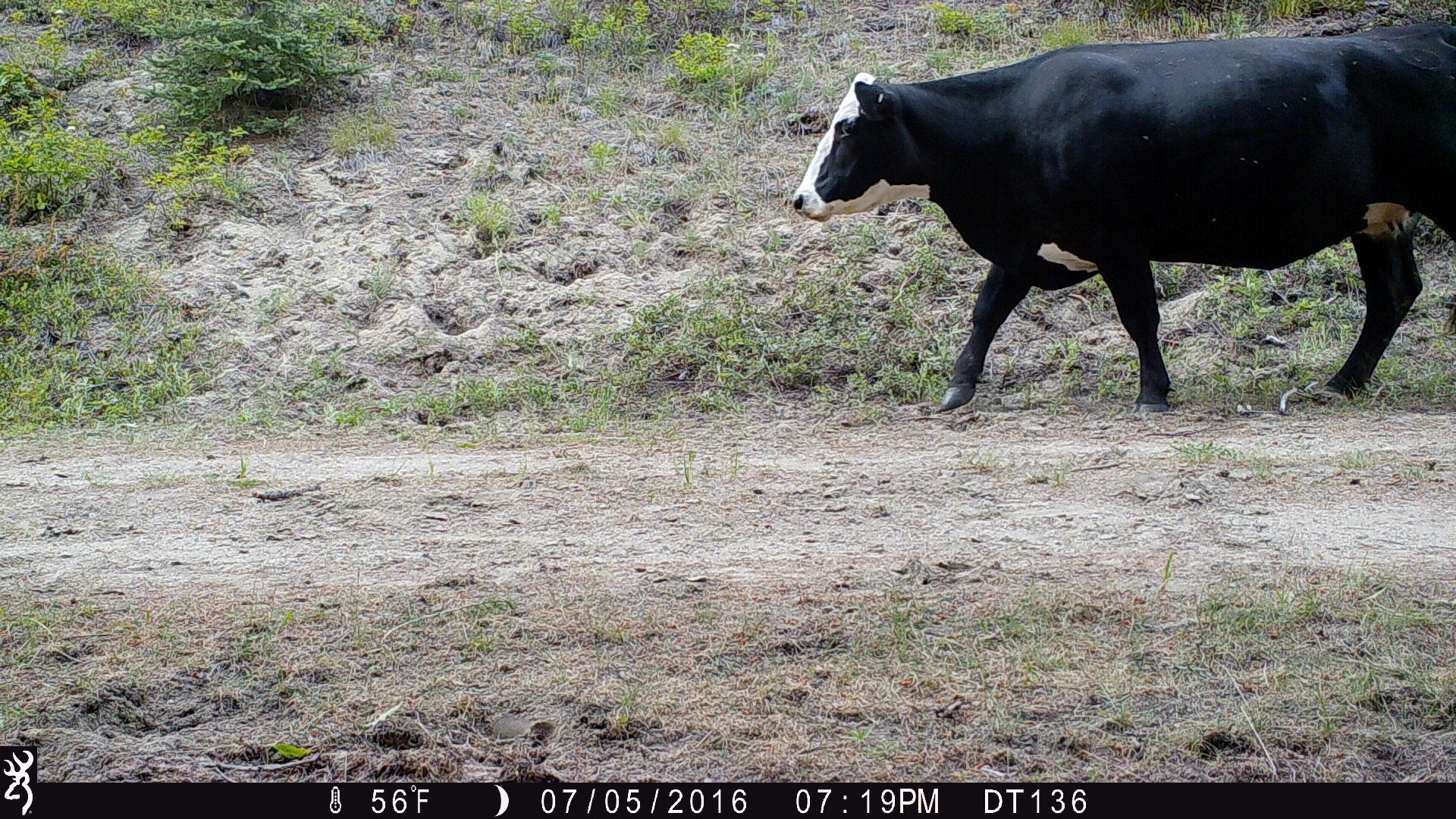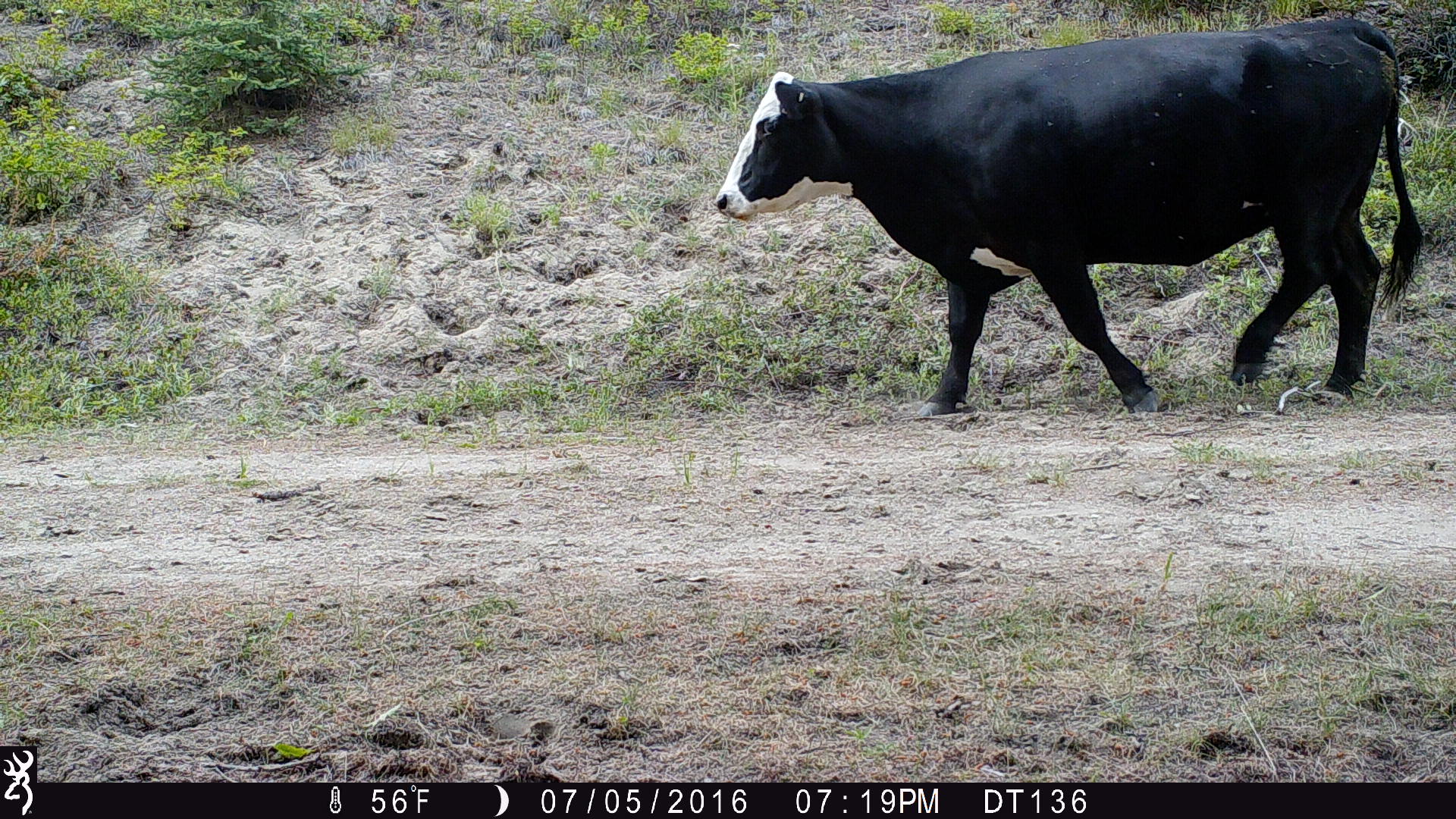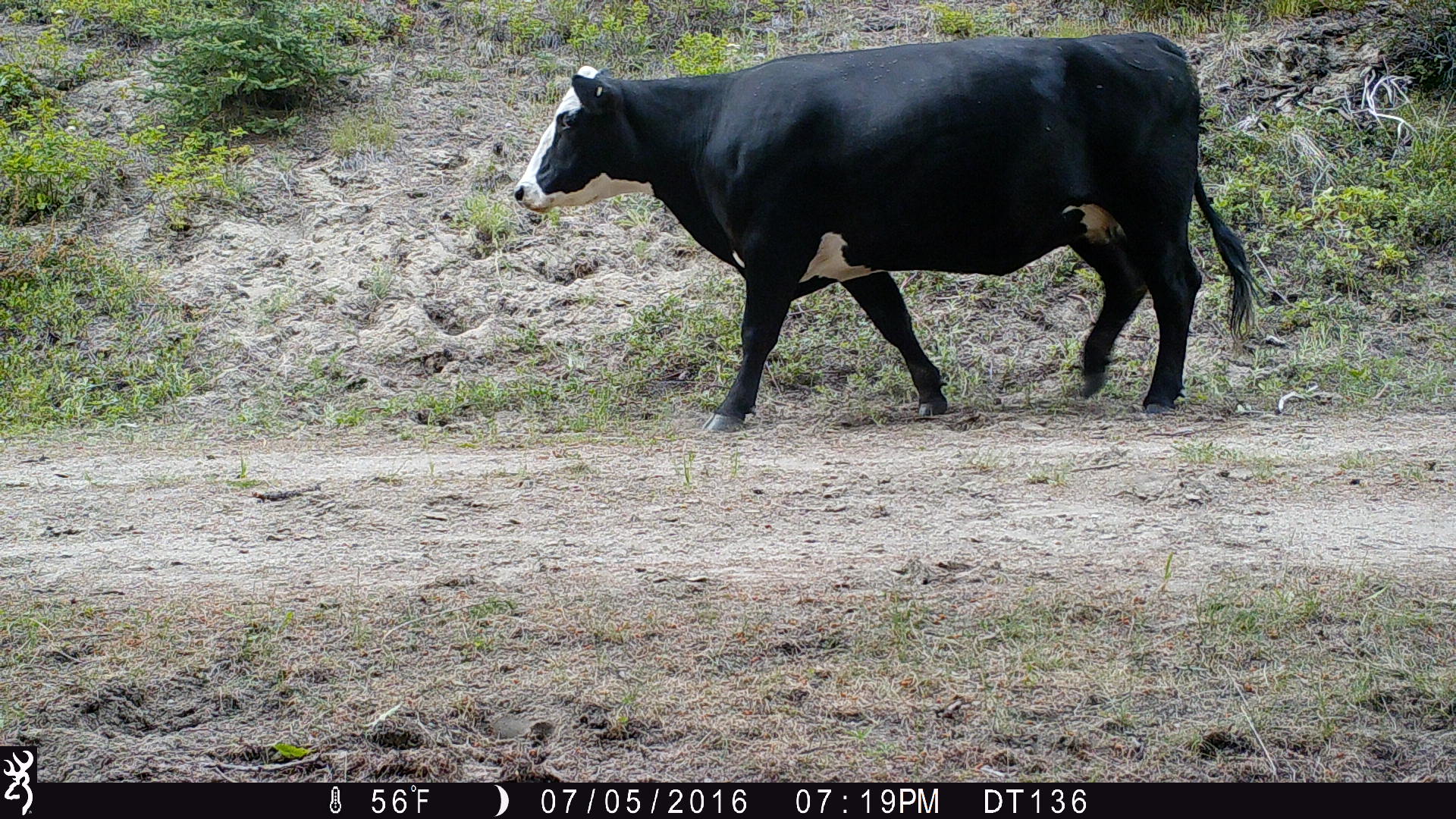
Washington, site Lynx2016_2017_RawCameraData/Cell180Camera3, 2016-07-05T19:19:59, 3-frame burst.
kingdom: Animalia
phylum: Chordata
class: Mammalia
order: Artiodactyla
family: Bovidae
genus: Bos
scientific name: Bos taurus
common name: domestic cattle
Domestic cattle (Bos taurus). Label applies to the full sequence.